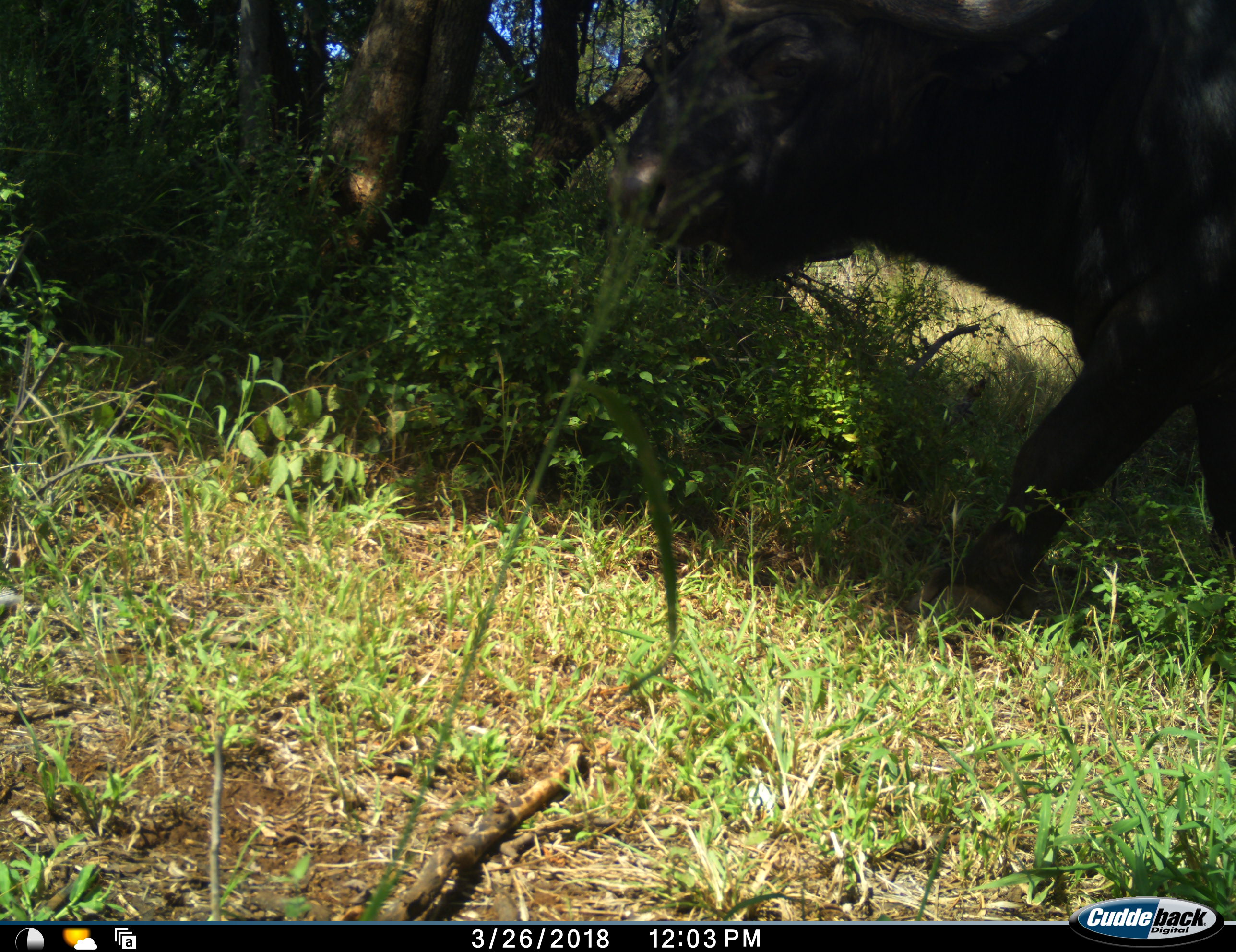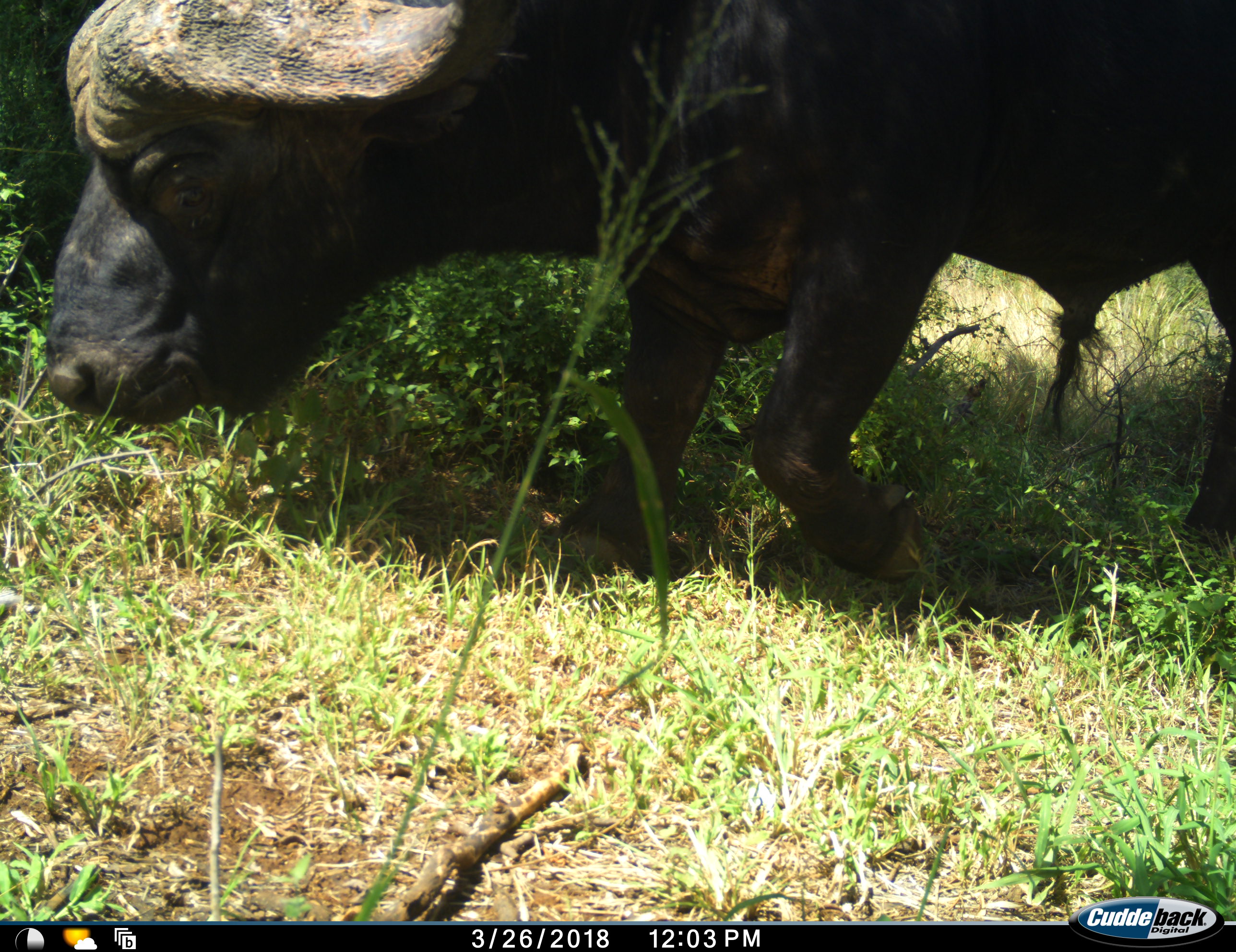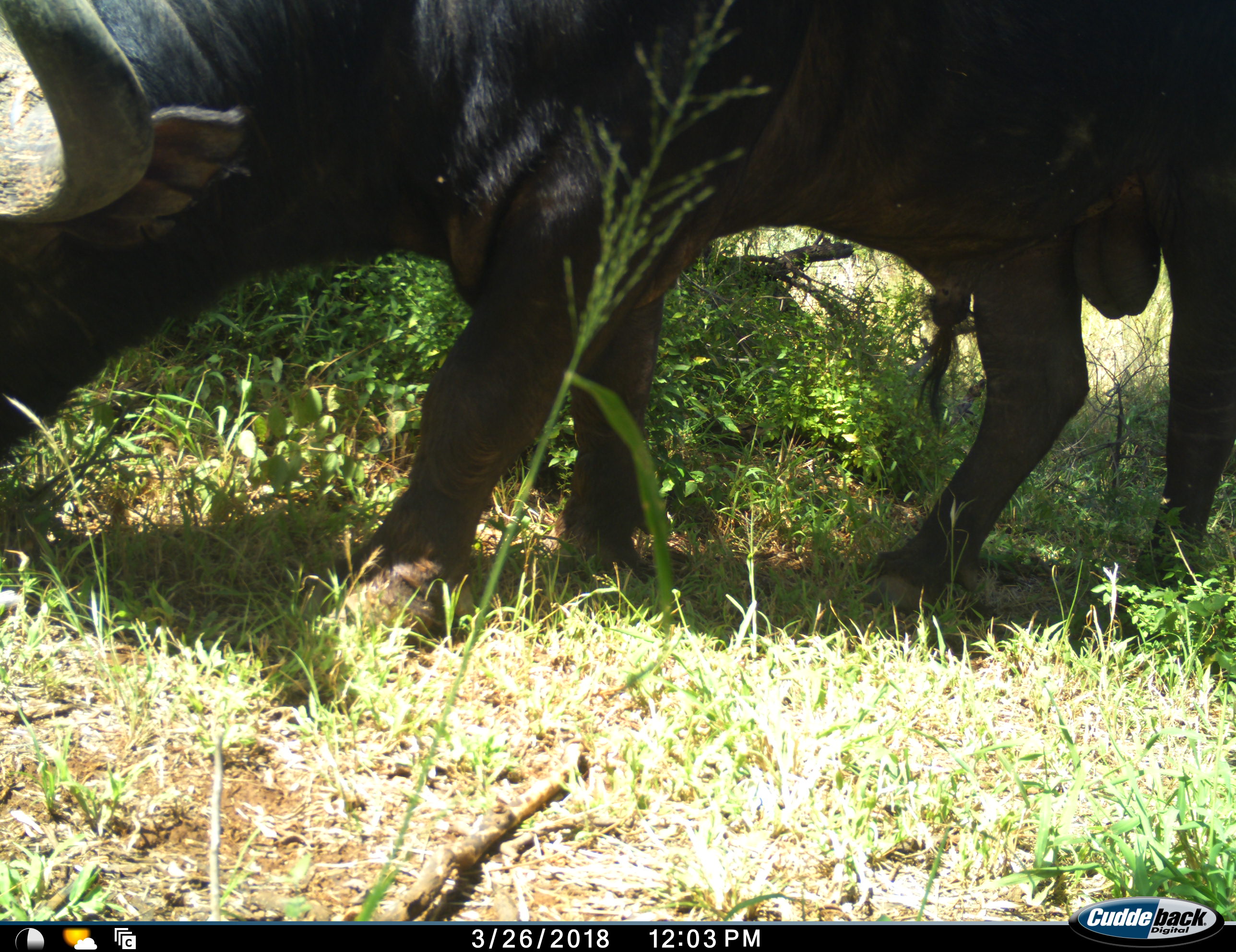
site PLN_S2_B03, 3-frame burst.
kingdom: Animalia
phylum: Chordata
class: Mammalia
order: Artiodactyla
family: Bovidae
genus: Syncerus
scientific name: Syncerus caffer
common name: african buffalo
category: buffalo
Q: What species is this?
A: Buffalo (african buffalo) (Syncerus caffer).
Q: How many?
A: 1.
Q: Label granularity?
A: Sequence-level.